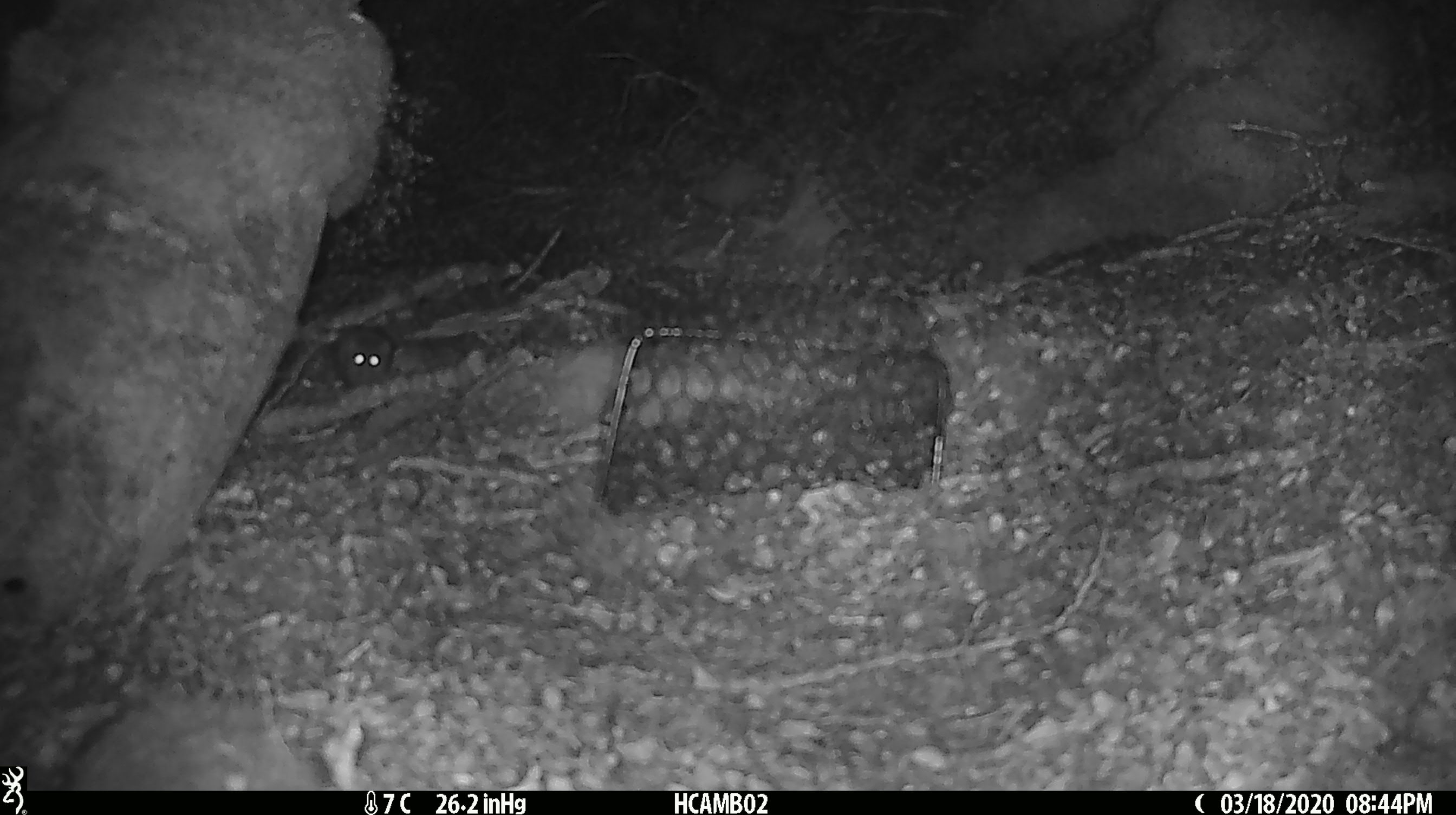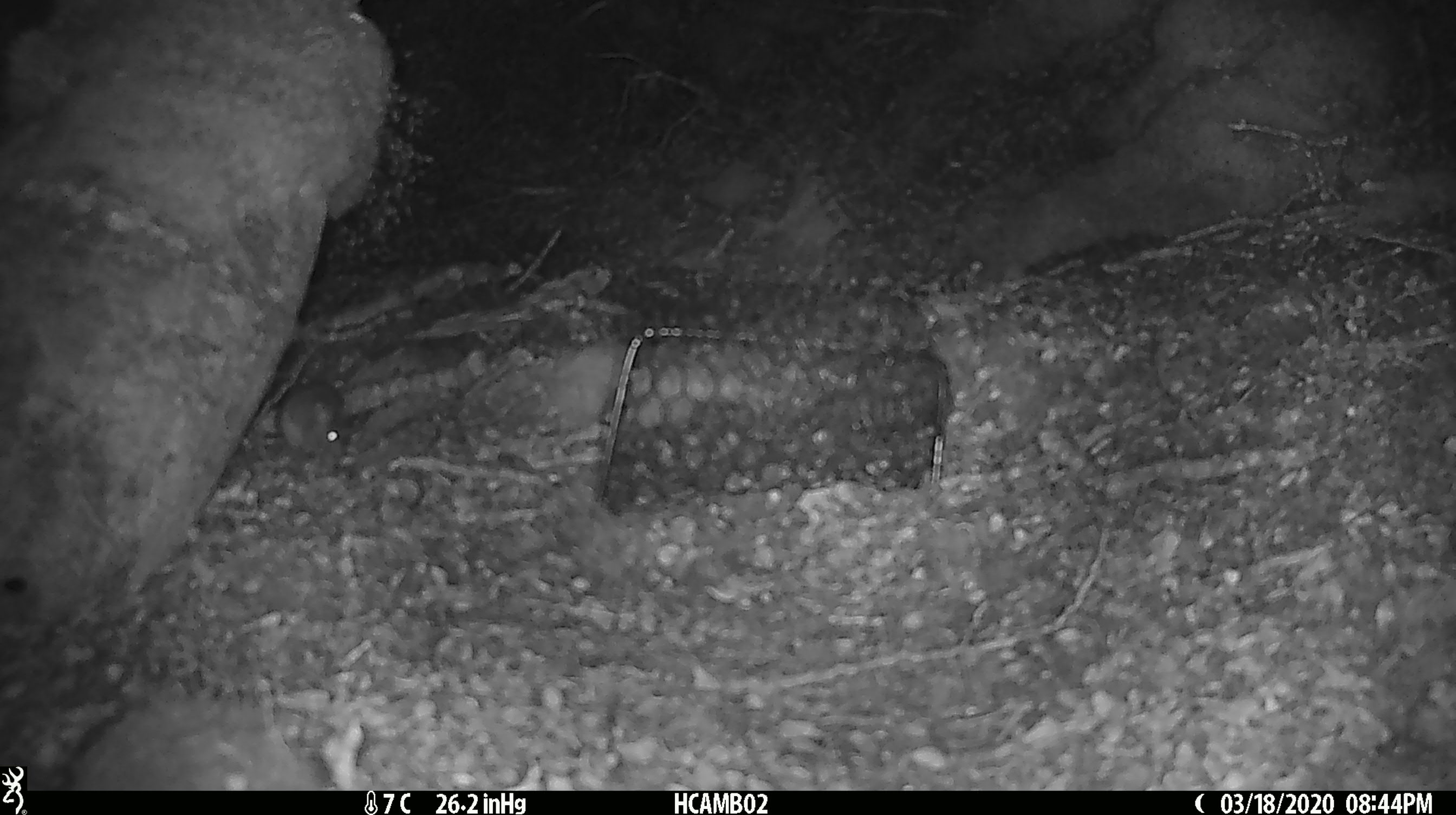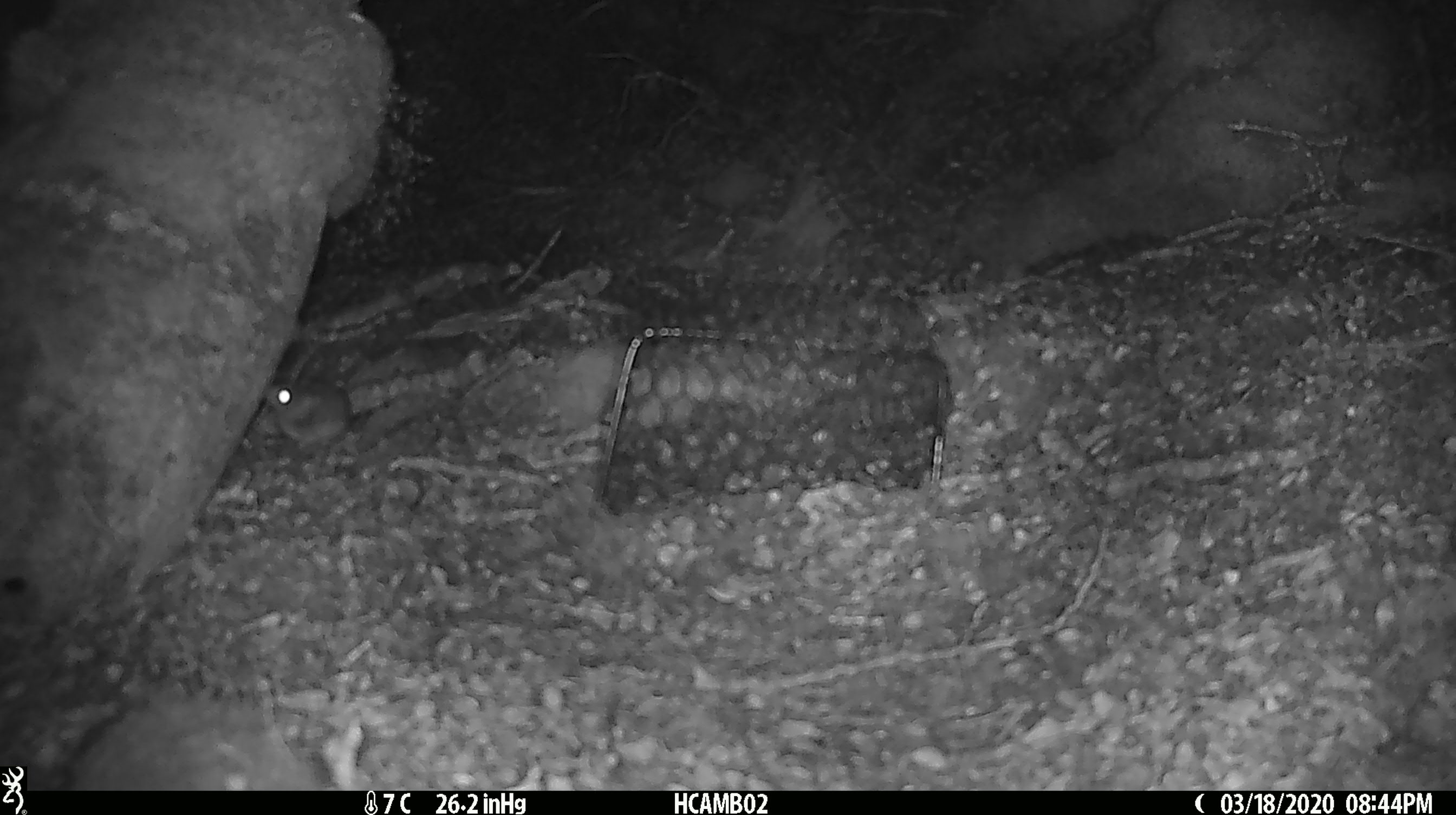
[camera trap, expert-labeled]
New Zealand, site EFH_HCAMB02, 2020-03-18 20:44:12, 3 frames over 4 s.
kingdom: Animalia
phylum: Chordata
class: Mammalia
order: Rodentia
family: Muridae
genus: Mus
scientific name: Mus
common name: mouse